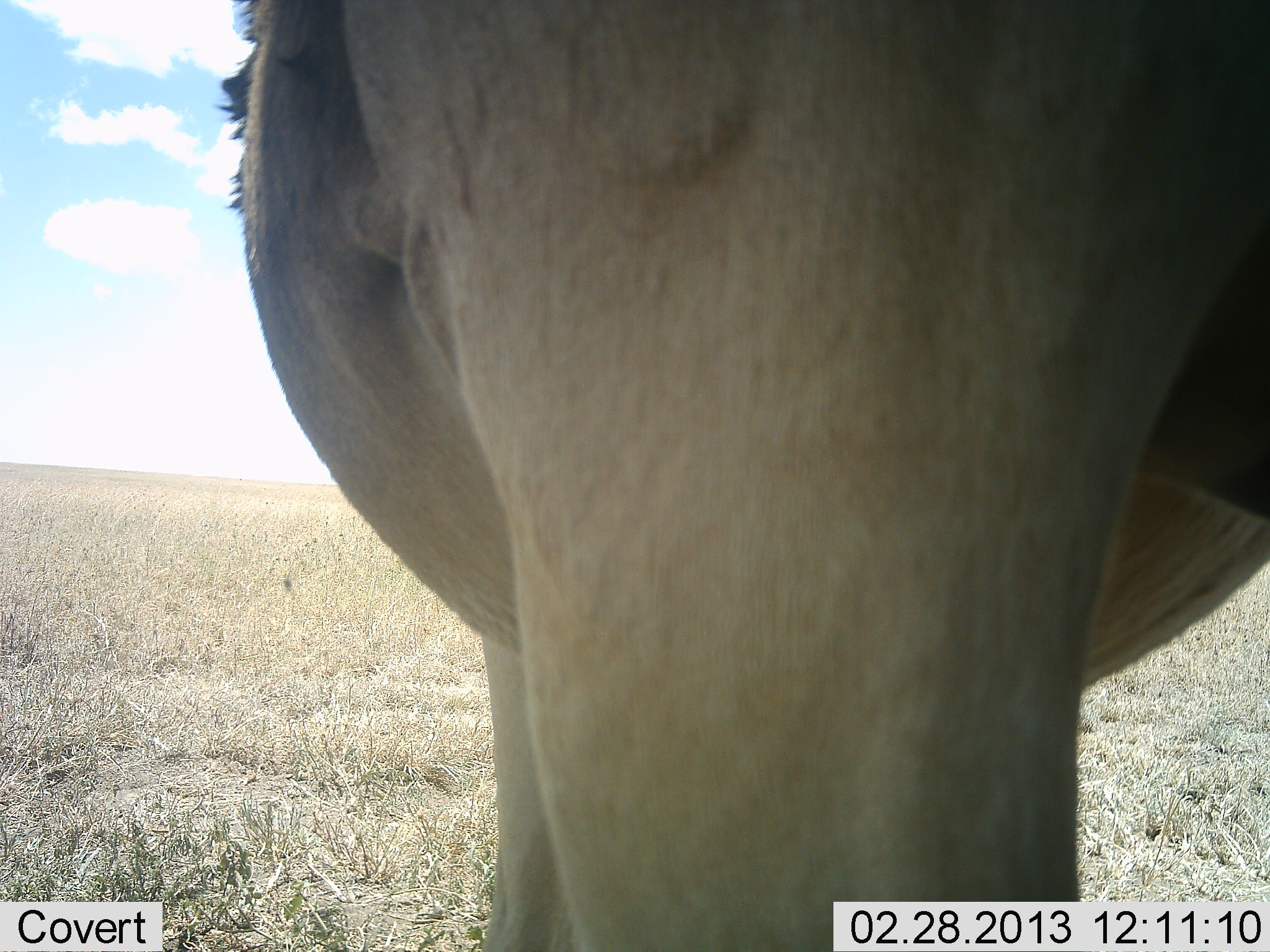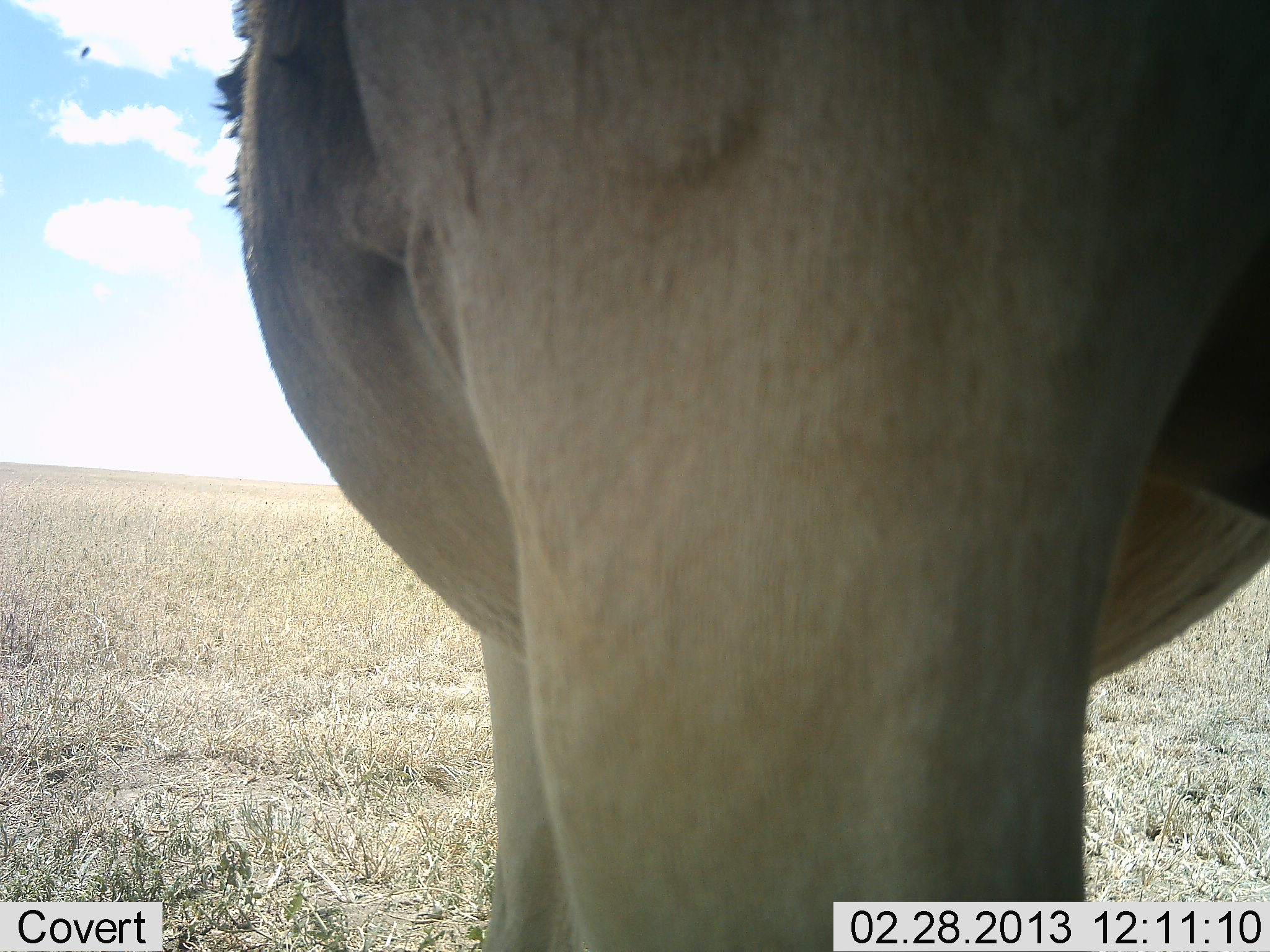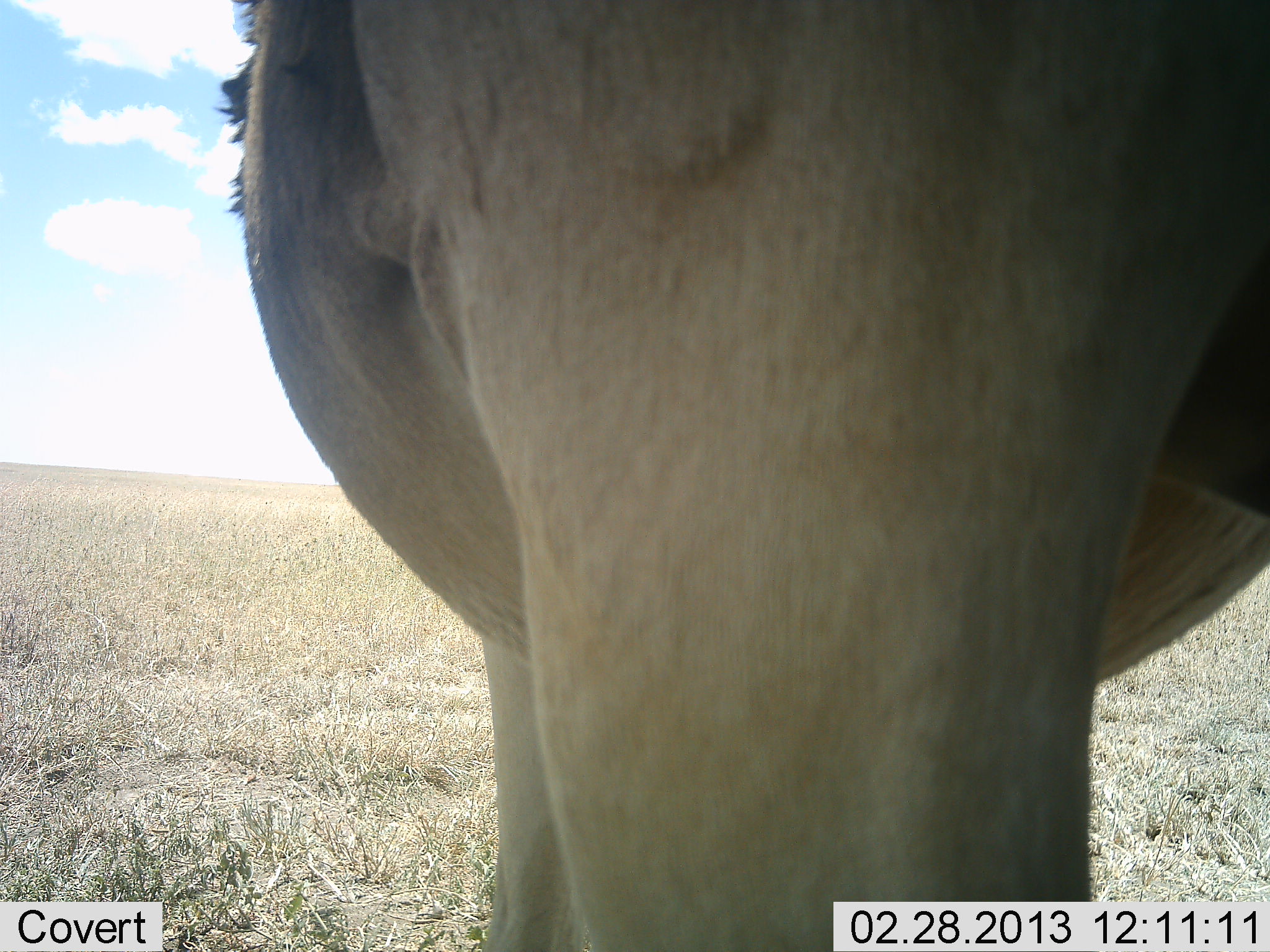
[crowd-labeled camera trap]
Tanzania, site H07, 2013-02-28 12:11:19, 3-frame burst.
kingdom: Animalia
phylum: Chordata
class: Mammalia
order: Artiodactyla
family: Bovidae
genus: Connochaetes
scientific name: Connochaetes taurinus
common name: blue wildebeest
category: wildebeest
Wildebeest (blue wildebeest) (Connochaetes taurinus), count 1. Behavior (volunteer vote fractions): standing 80%, resting 0%, moving 20%, interacting 0%. Young present (vote fraction): 0%. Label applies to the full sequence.